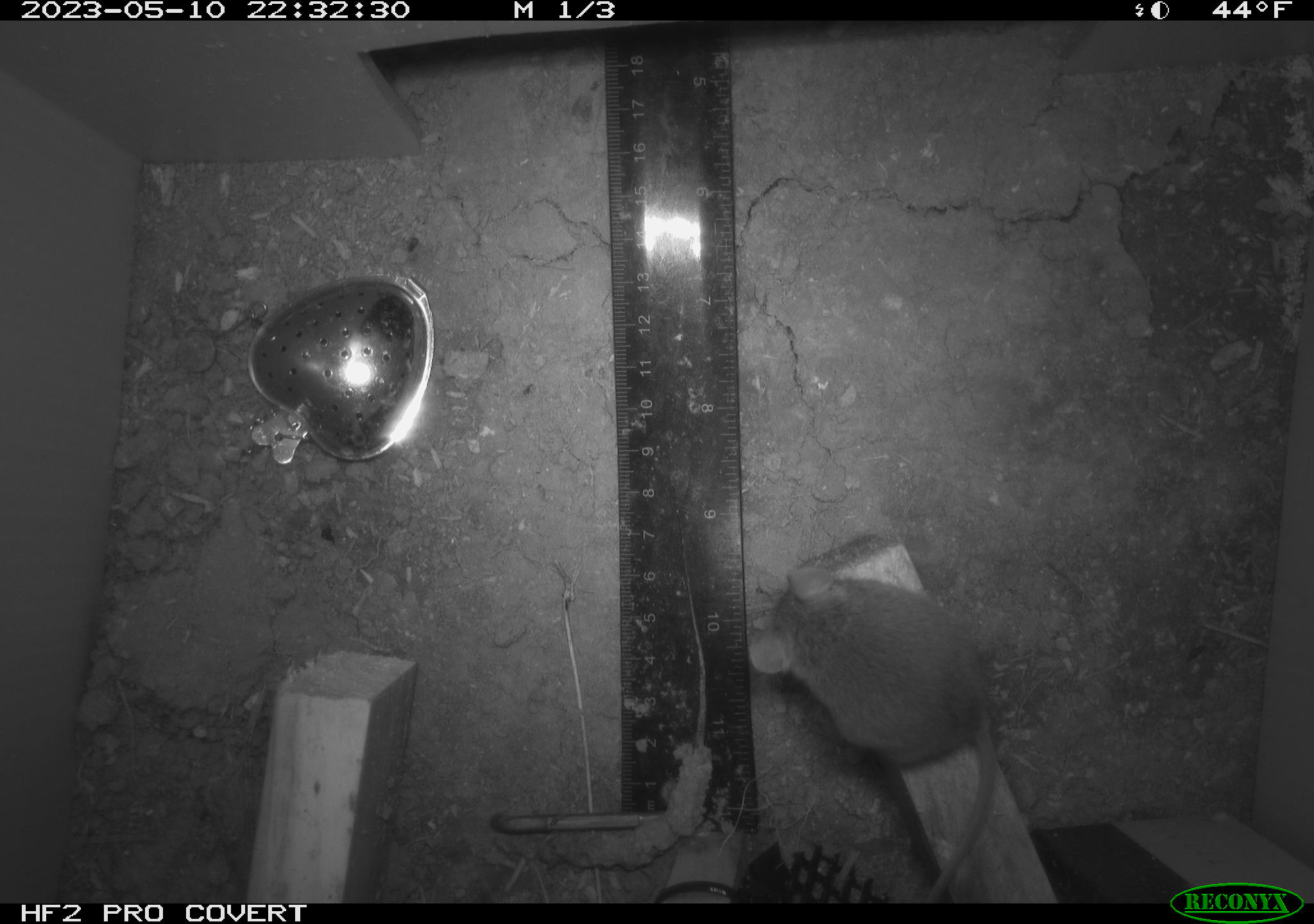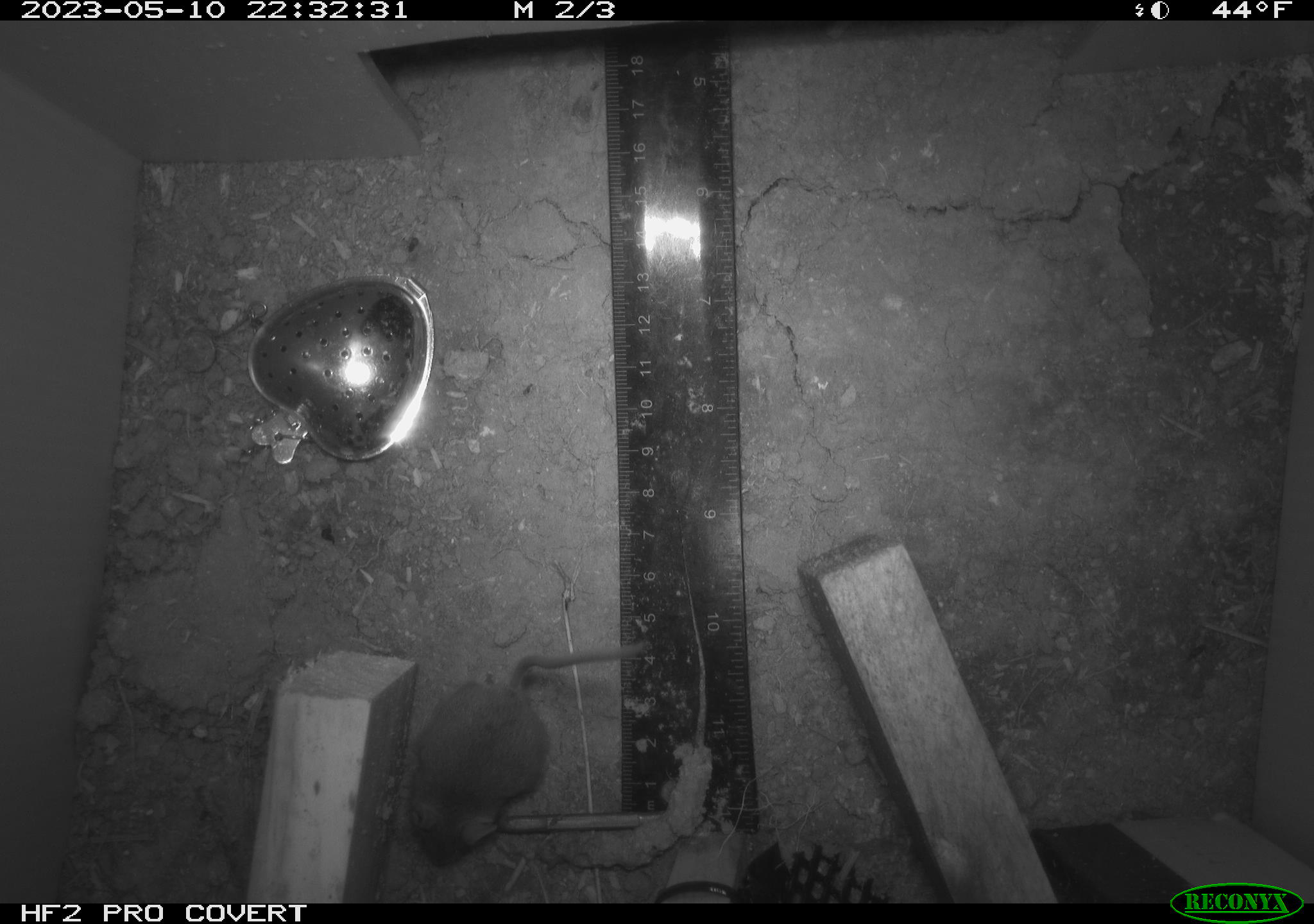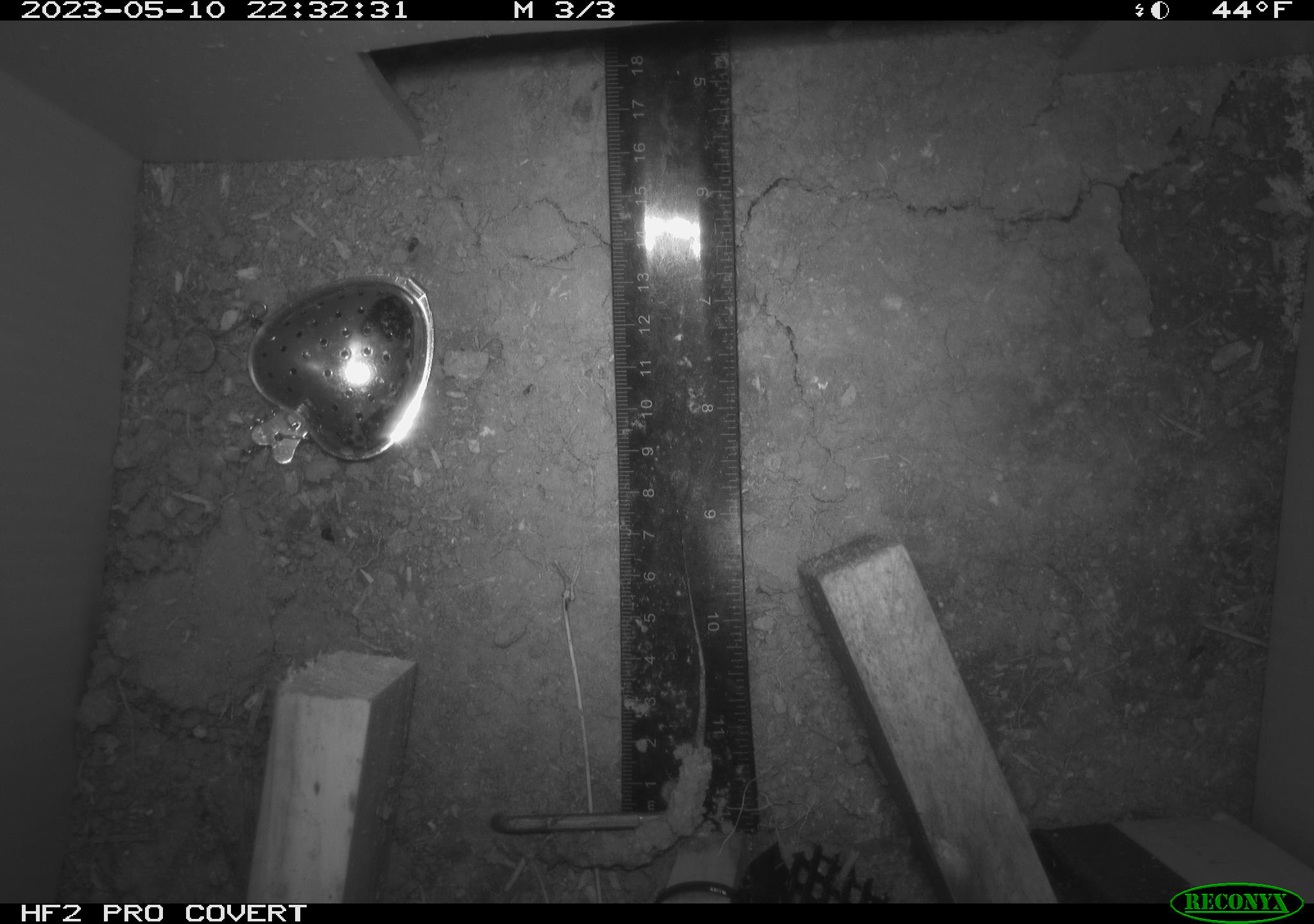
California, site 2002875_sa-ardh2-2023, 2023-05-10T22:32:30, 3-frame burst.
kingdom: Animalia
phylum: Chordata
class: Mammalia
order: Rodentia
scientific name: Rodentia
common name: mouse species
Mouse species (Rodentia).